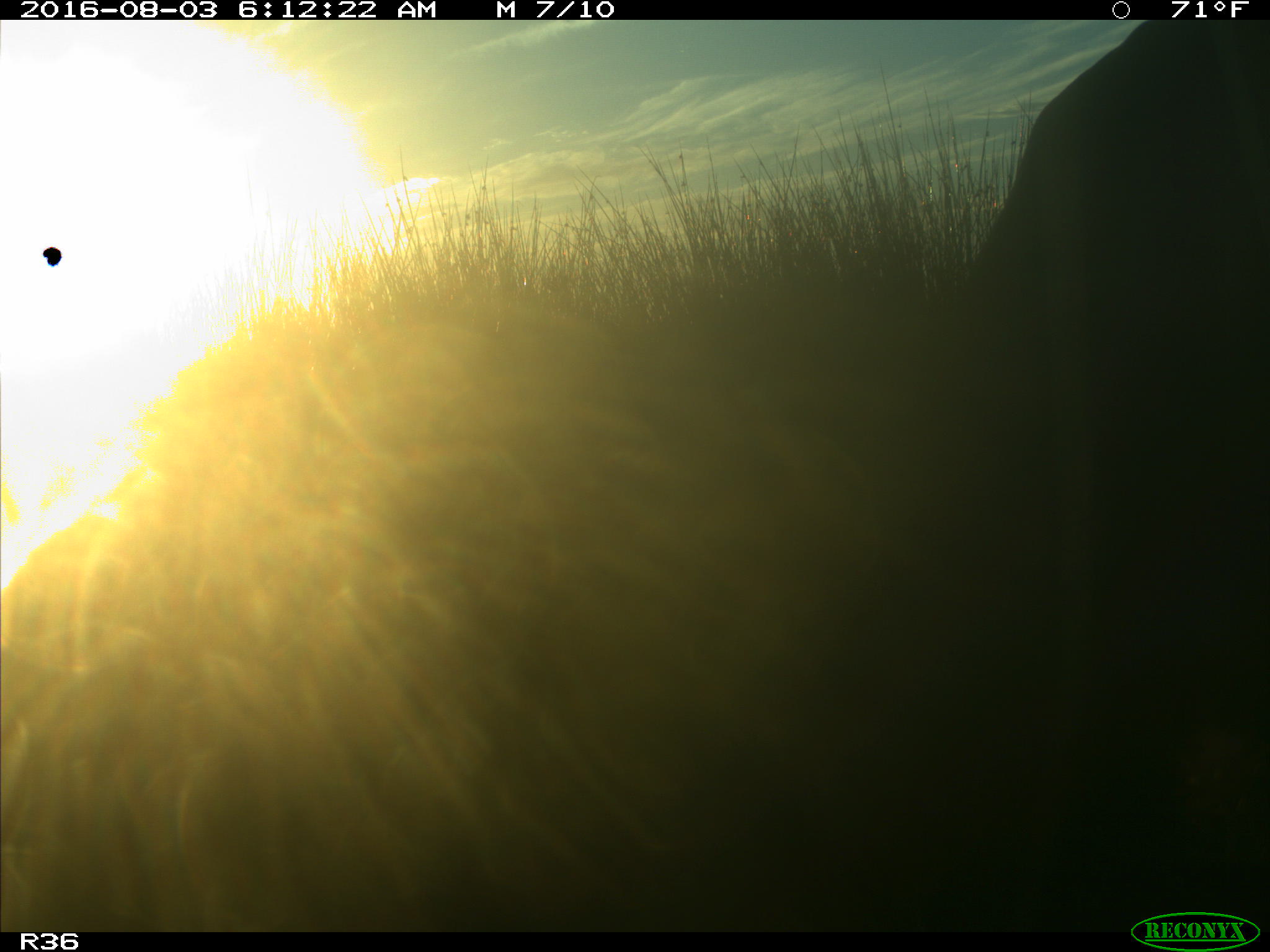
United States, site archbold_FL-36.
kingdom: Animalia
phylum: Chordata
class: Mammalia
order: Artiodactyla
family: Bovidae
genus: Bos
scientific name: Bos taurus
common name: domestic cow